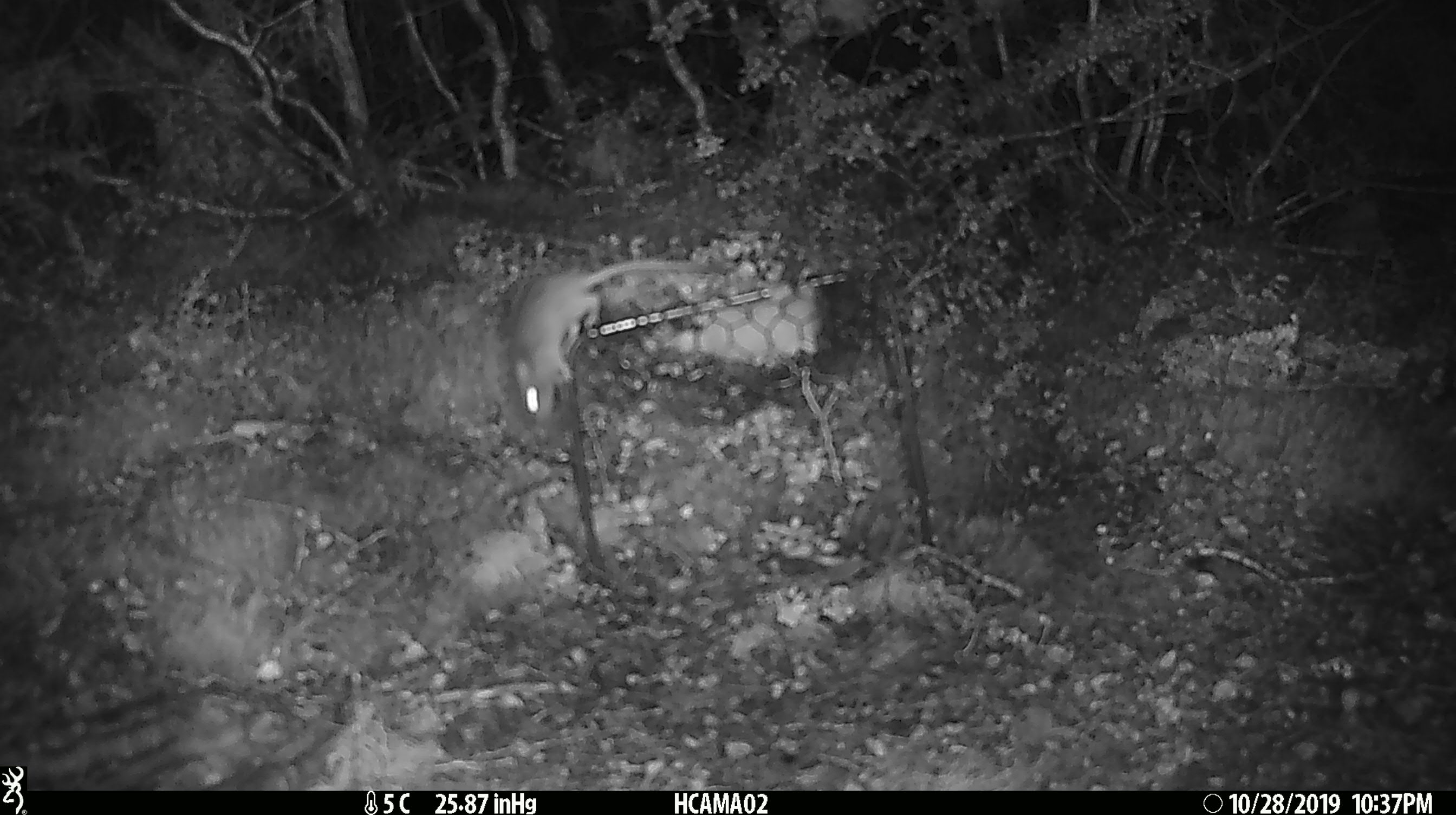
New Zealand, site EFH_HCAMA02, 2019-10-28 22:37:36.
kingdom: Animalia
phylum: Chordata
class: Mammalia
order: Rodentia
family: Muridae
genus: Mus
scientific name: Mus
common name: mouse